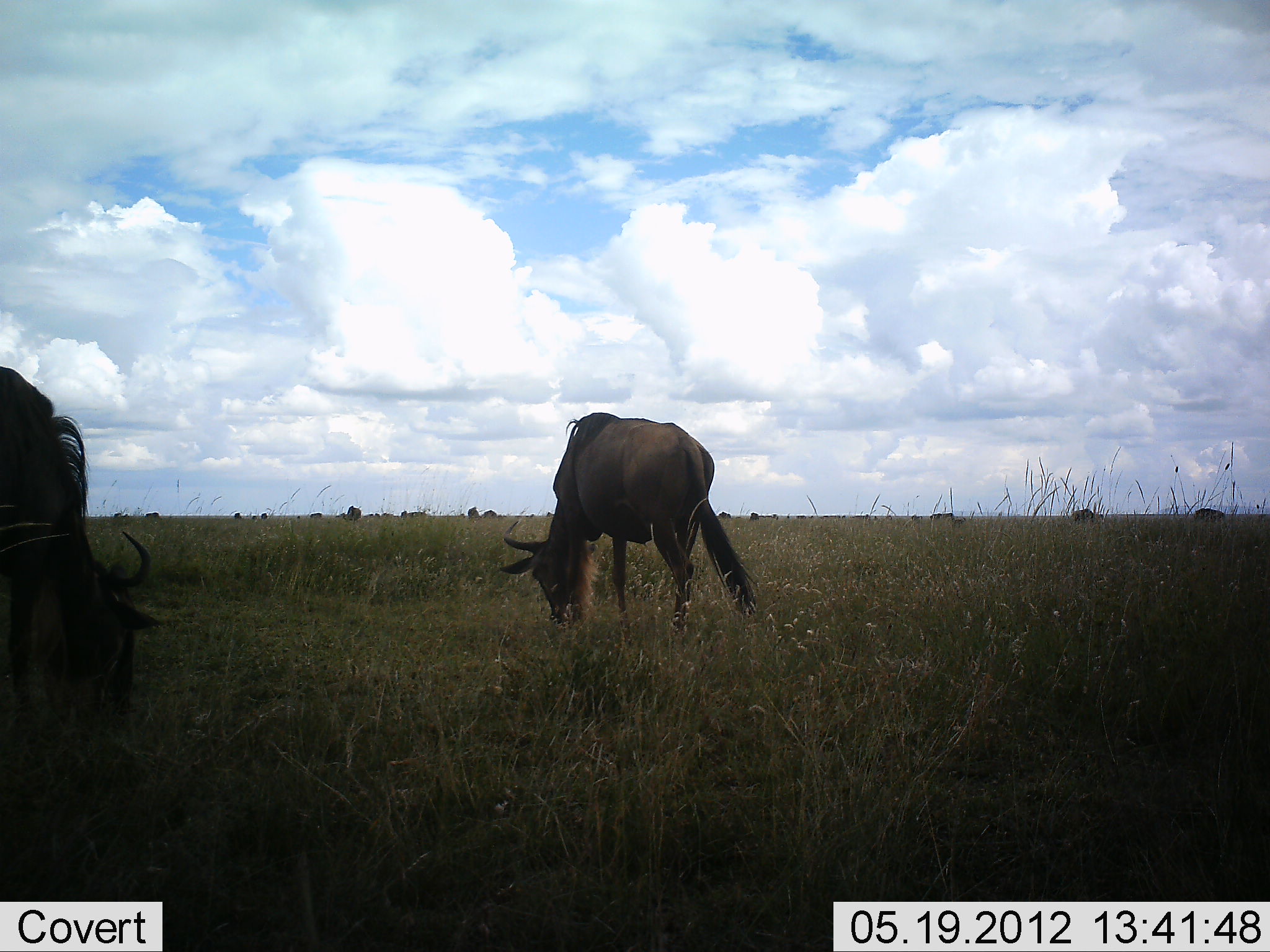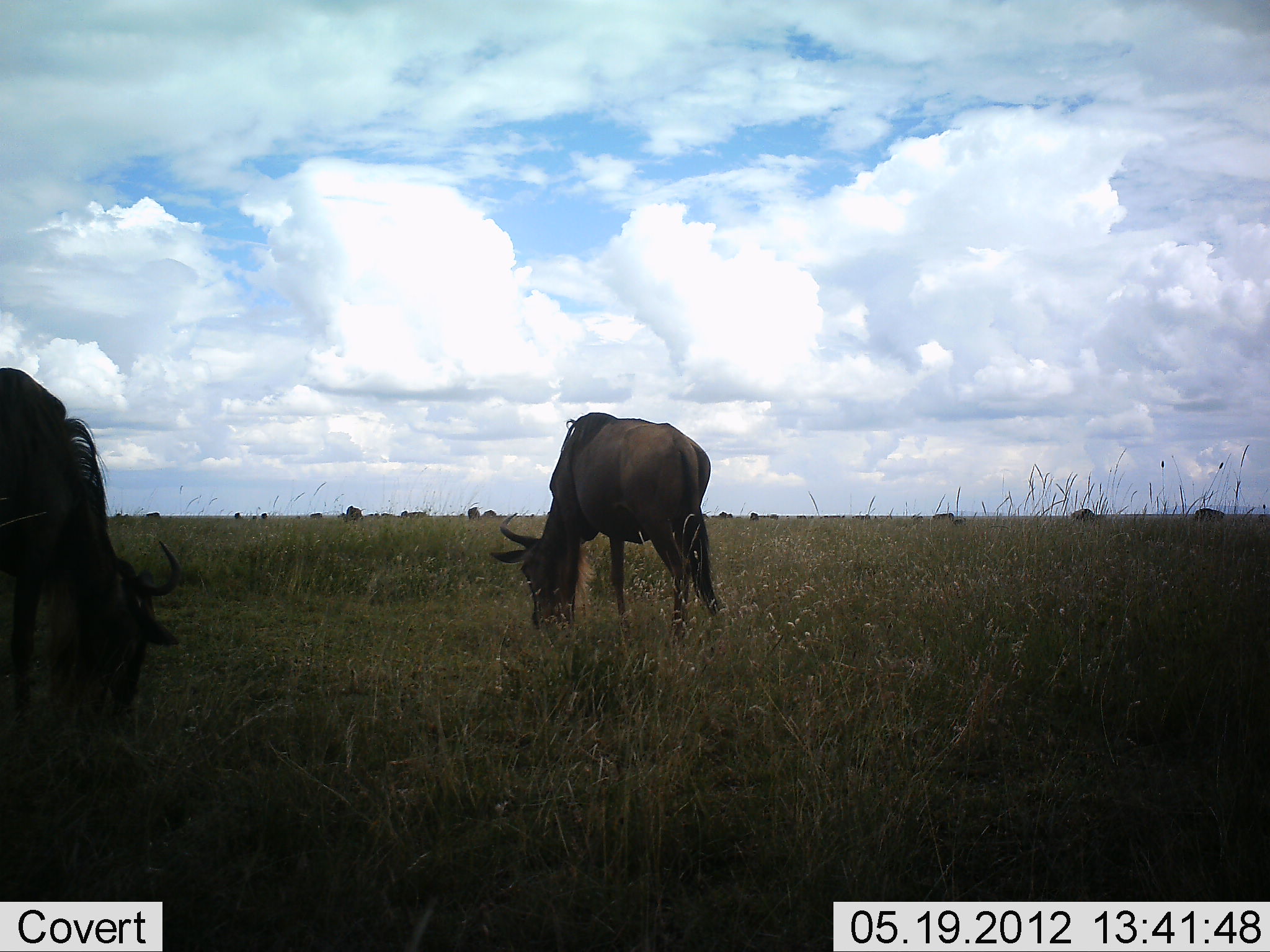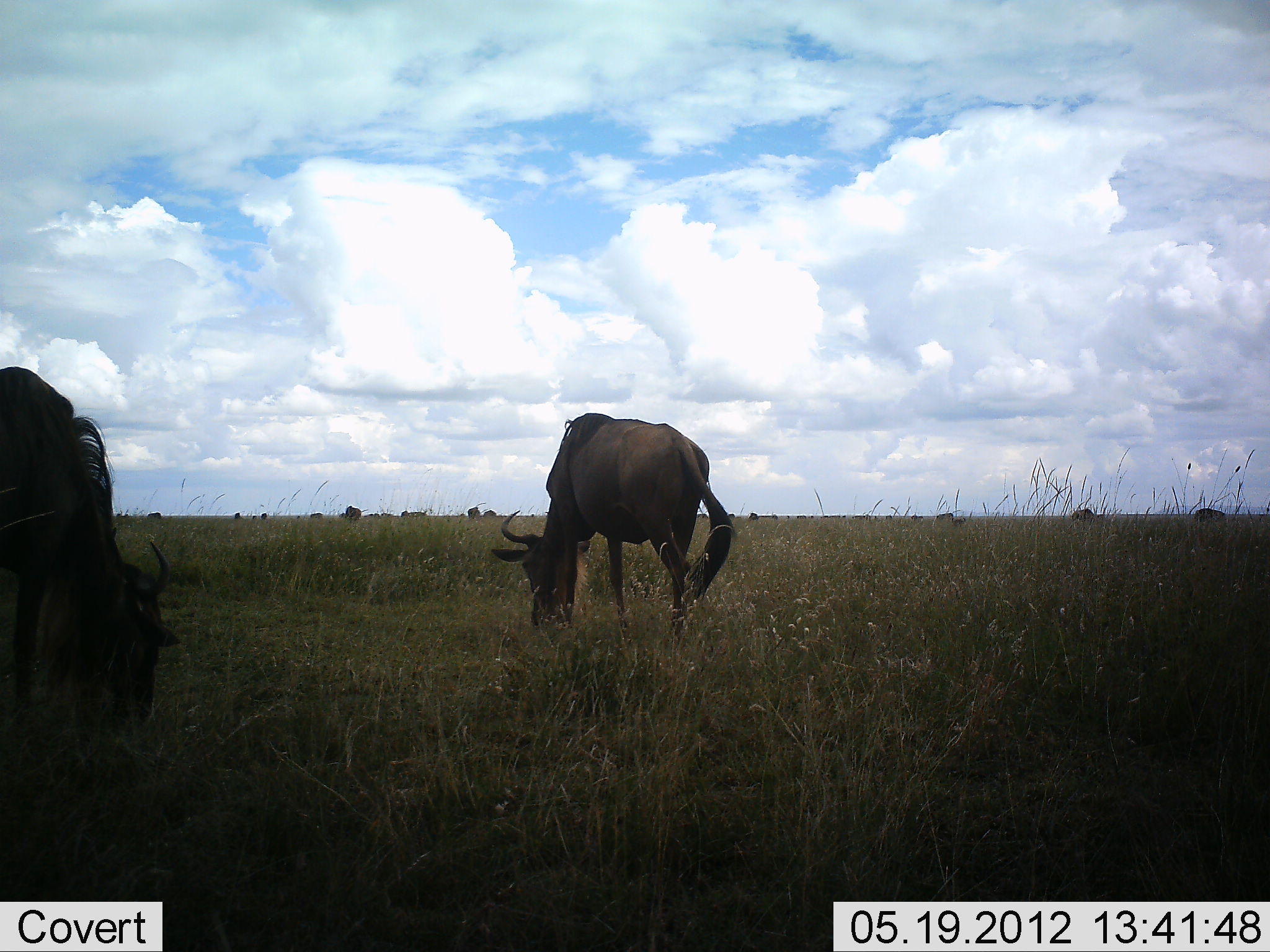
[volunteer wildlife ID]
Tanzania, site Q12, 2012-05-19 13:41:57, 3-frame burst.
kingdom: Animalia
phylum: Chordata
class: Mammalia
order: Artiodactyla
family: Bovidae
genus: Connochaetes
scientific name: Connochaetes taurinus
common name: blue wildebeest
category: wildebeest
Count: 6.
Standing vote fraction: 20%.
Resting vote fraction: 0%.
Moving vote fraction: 0%.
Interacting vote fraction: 0%.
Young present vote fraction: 0%.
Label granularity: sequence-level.